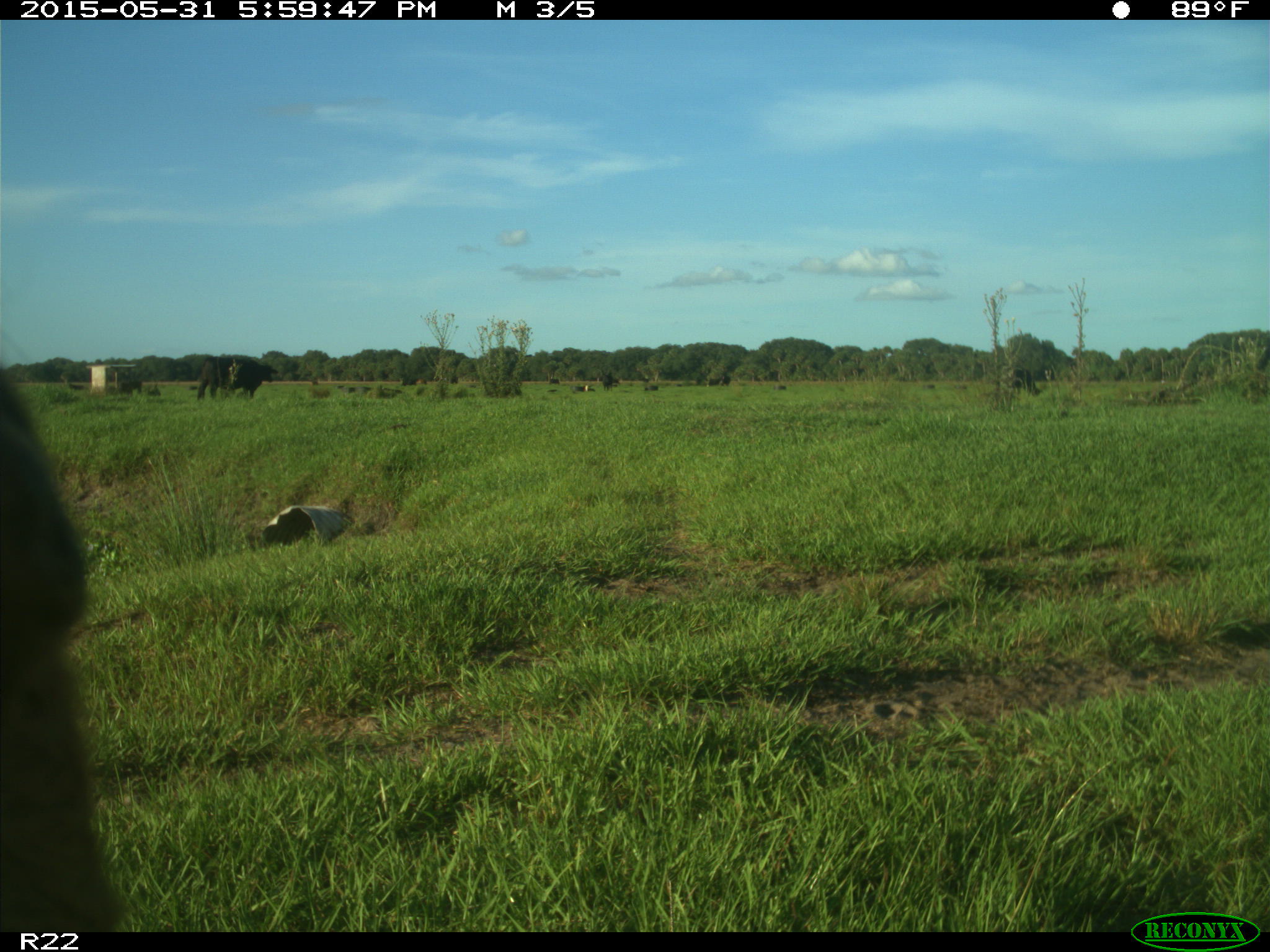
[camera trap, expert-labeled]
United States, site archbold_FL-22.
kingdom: Animalia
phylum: Chordata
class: Mammalia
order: Artiodactyla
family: Bovidae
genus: Bos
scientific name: Bos taurus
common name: domestic cow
Bos taurus (domestic cow).